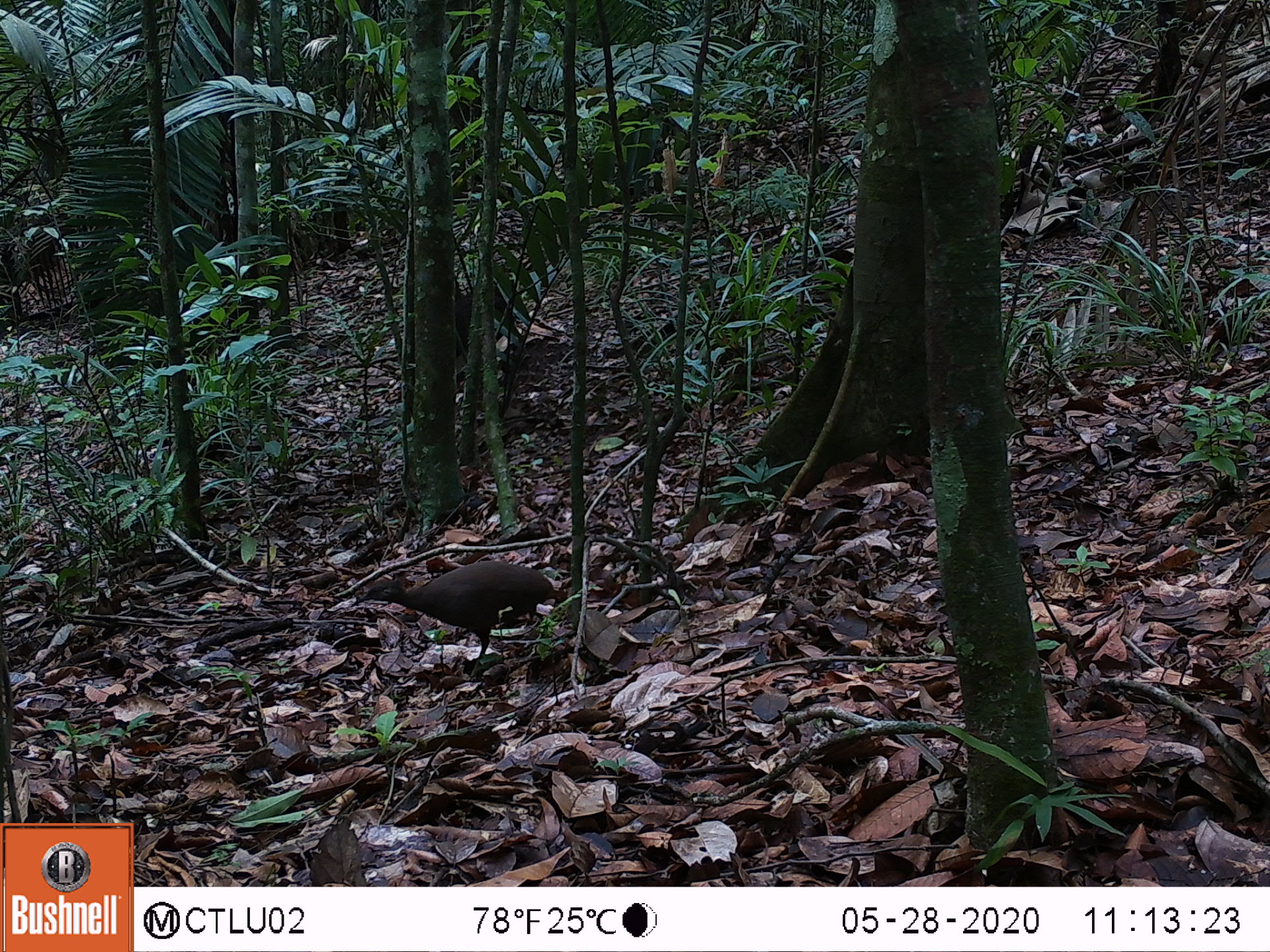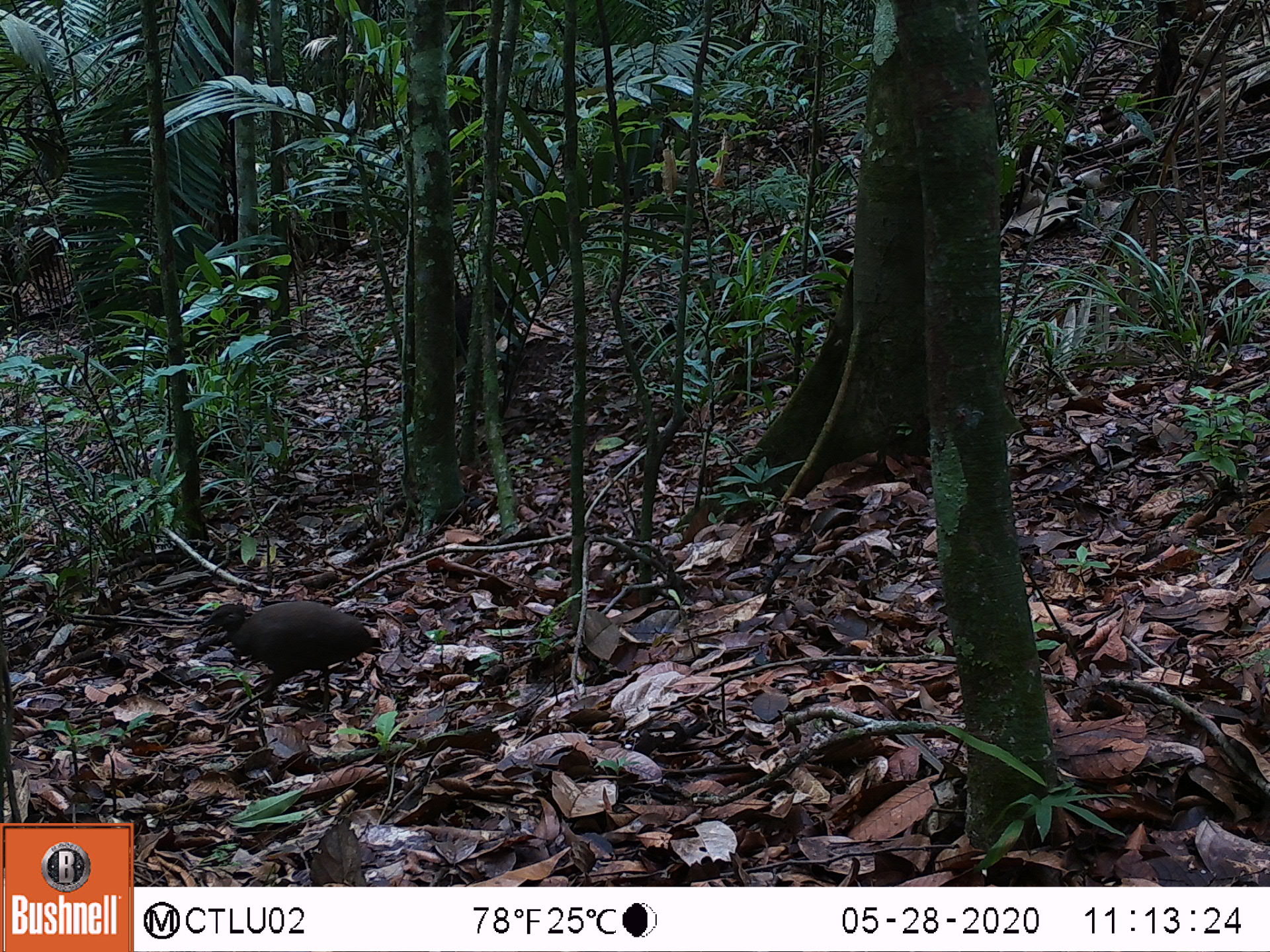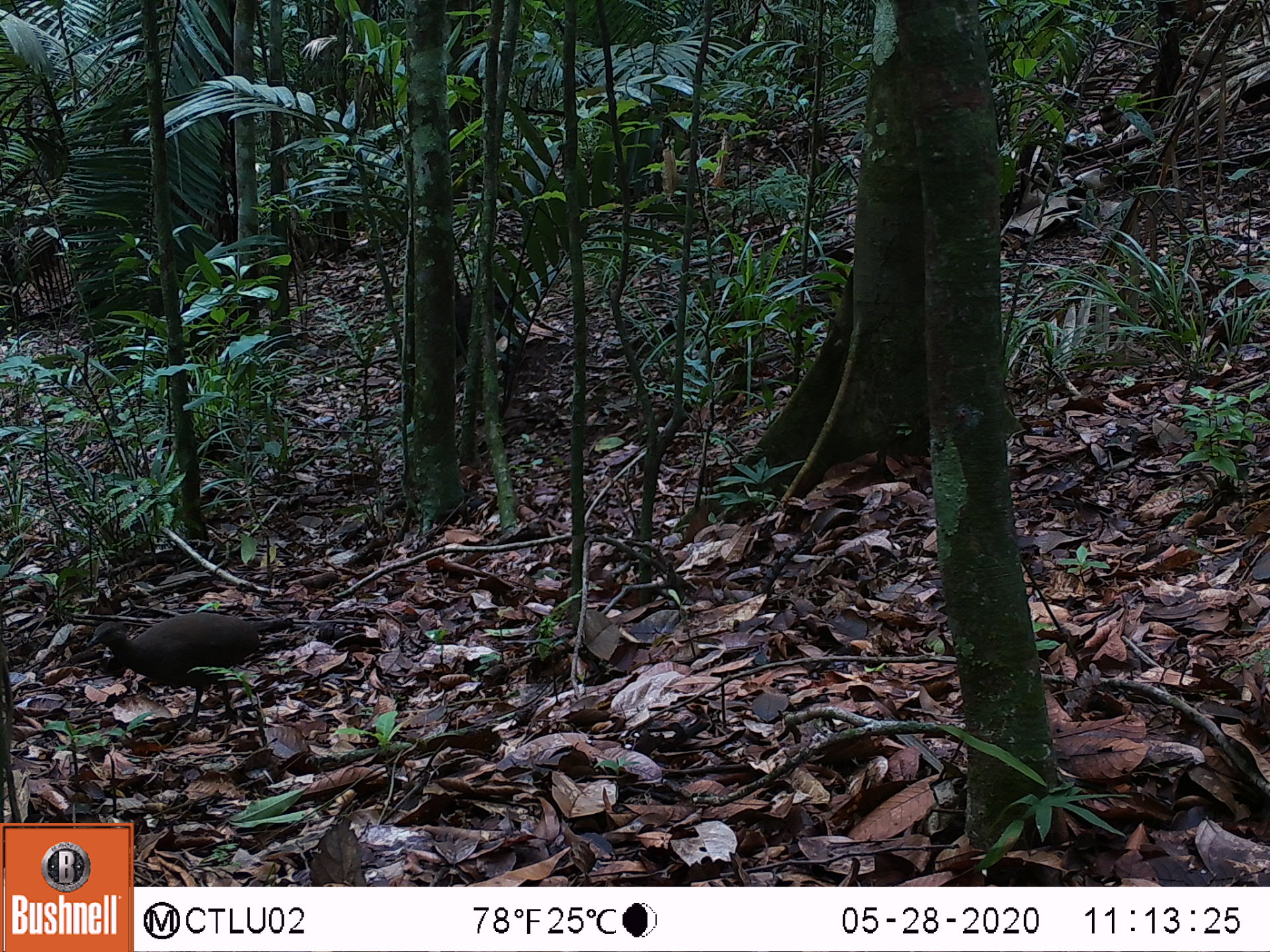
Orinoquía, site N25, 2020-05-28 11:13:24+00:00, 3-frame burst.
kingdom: Animalia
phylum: Chordata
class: Aves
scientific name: Aves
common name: bird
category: unknown bird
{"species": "unknown bird (bird) (Aves)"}